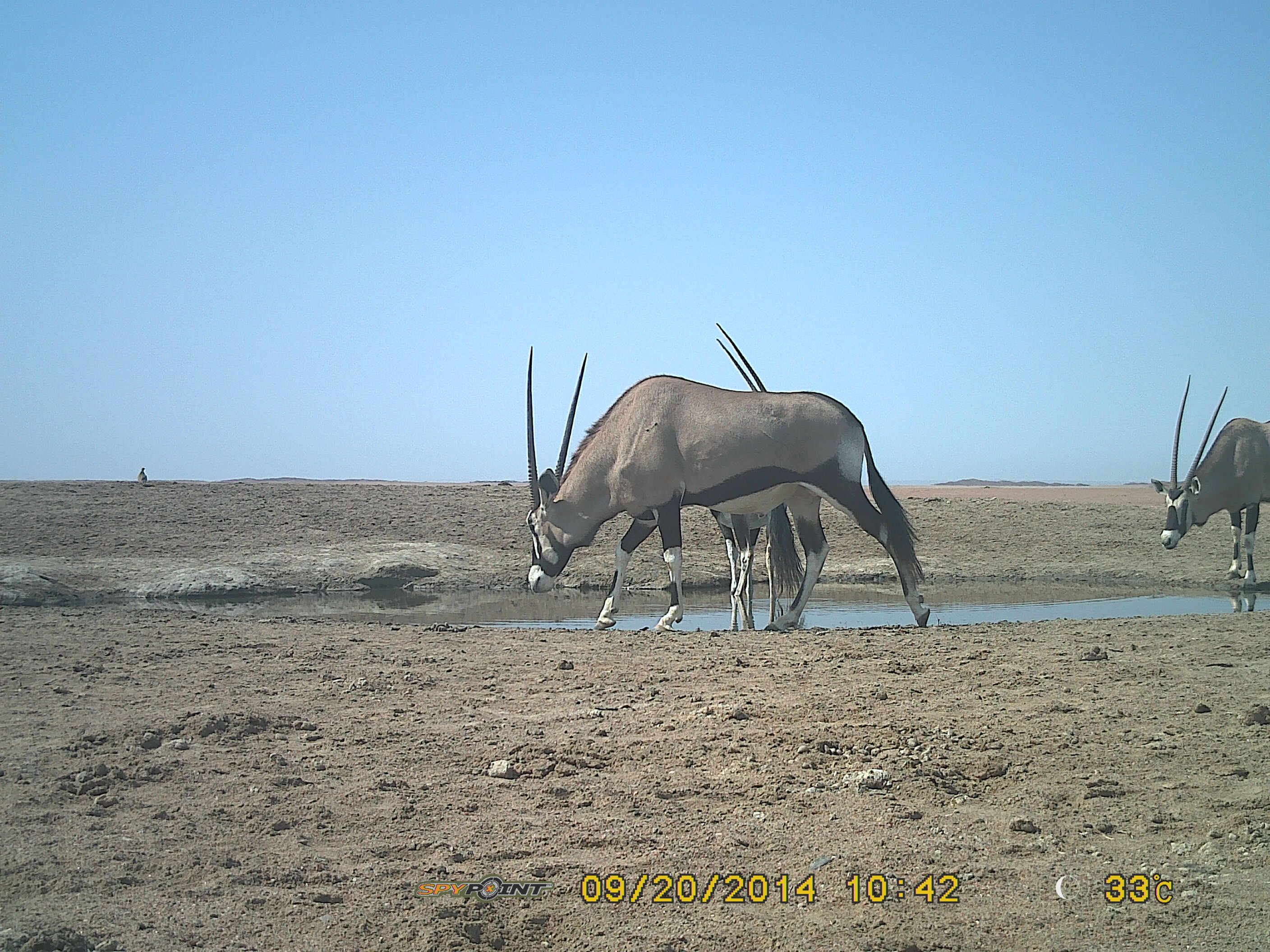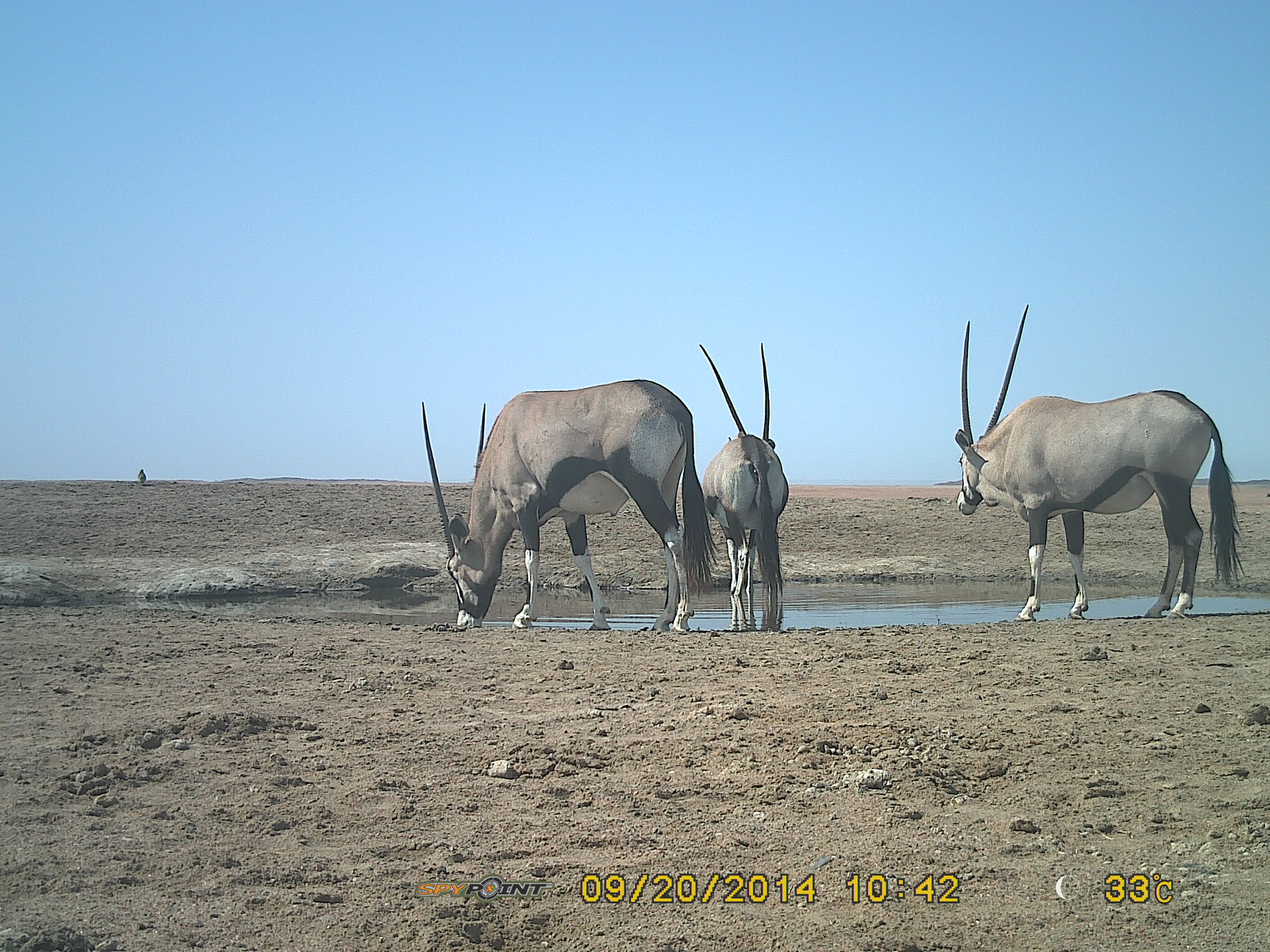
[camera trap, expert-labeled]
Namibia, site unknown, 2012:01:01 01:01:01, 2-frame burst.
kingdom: Animalia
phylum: Chordata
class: Mammalia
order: Artiodactyla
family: Bovidae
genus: Oryx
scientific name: Oryx gazella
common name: gemsbok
Oryx gazella (gemsbok).